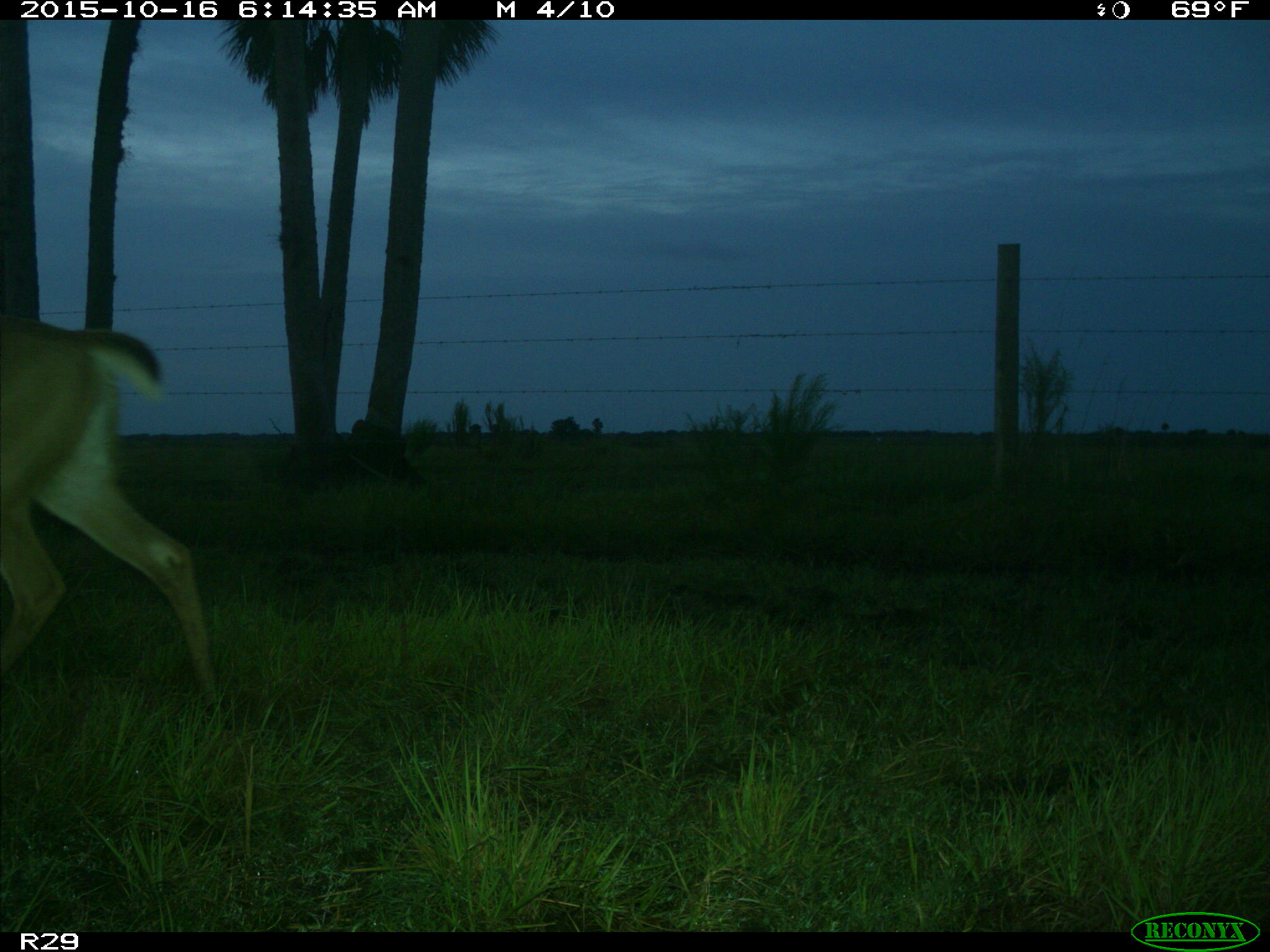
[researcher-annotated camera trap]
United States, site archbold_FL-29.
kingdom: Animalia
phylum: Chordata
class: Mammalia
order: Artiodactyla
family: Cervidae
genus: Odocoileus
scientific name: Odocoileus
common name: deer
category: unidentified deer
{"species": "unidentified deer (deer) (Odocoileus)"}